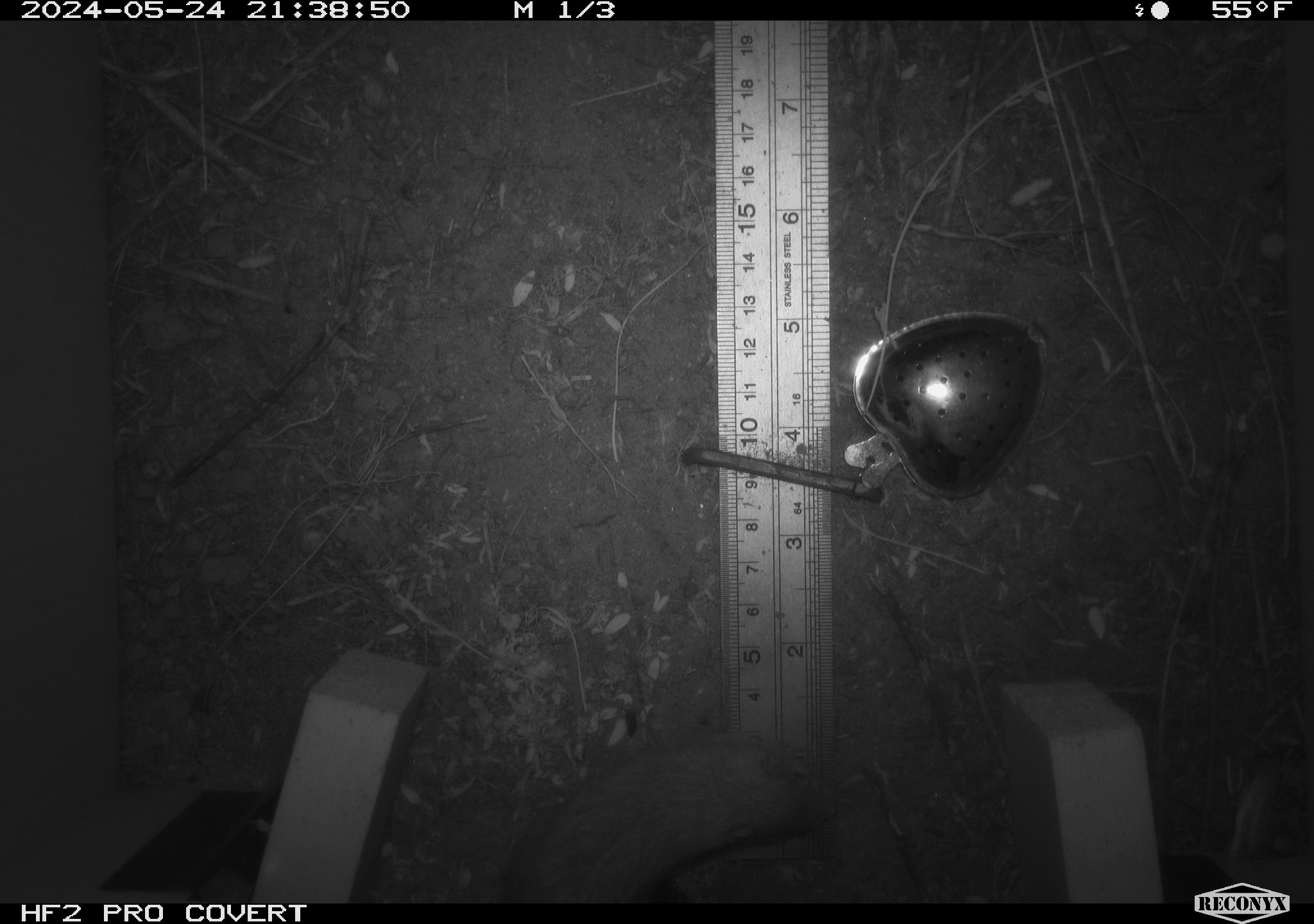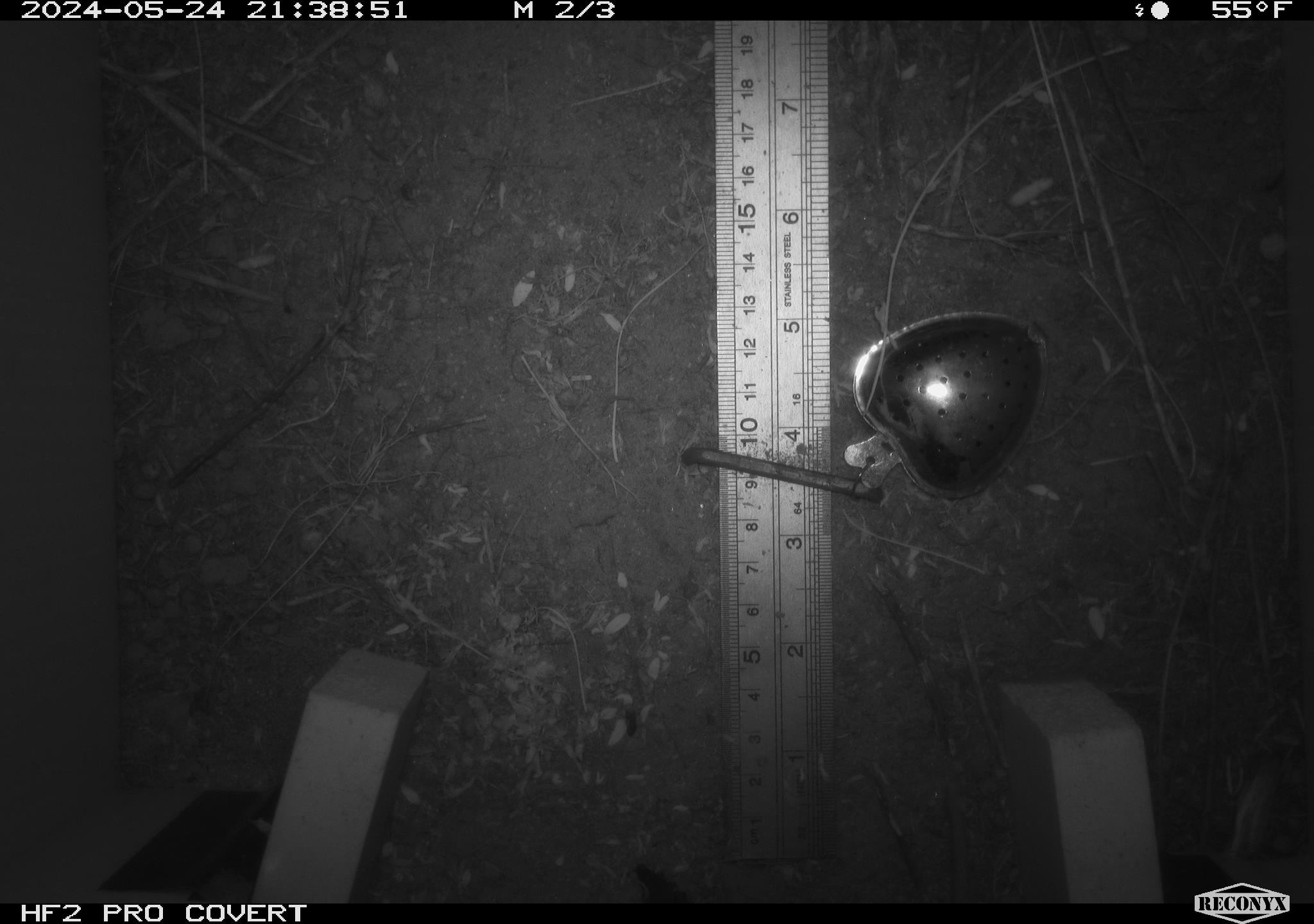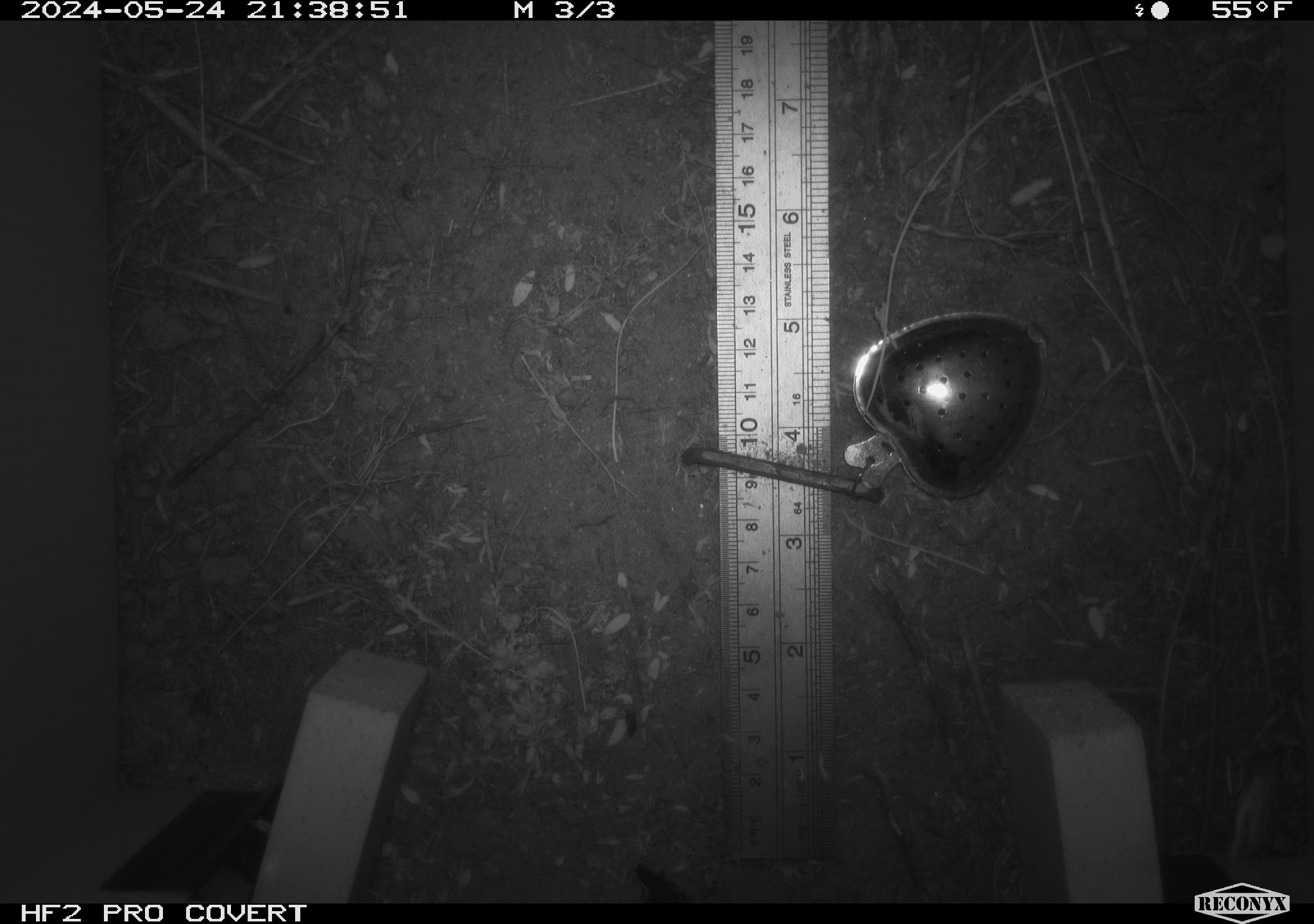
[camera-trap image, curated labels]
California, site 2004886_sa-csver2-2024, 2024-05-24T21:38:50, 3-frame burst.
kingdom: Animalia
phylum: Chordata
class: Mammalia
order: Rodentia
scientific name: Rodentia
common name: rodent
Rodent (Rodentia).